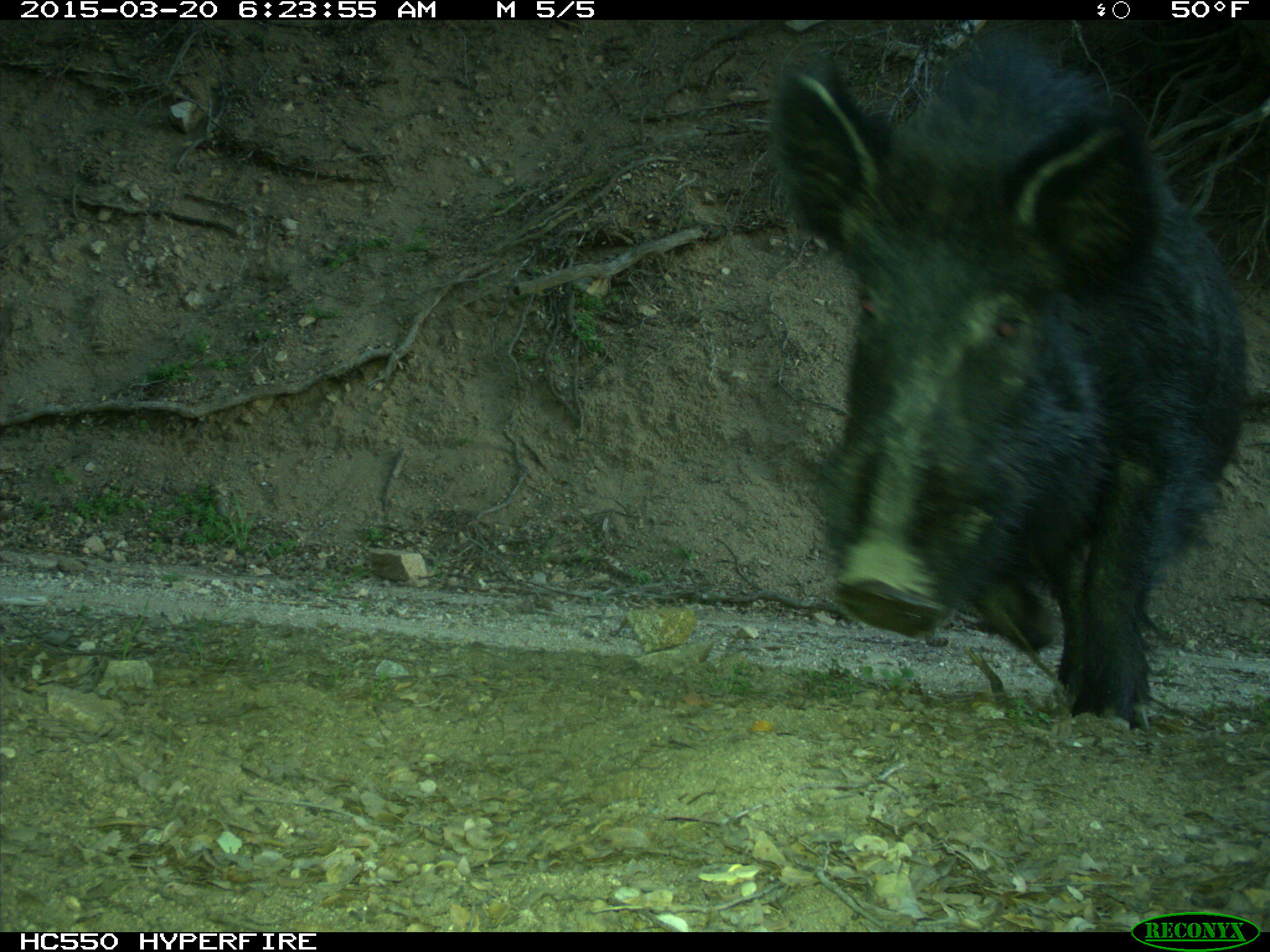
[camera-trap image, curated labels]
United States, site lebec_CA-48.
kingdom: Animalia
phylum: Chordata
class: Mammalia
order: Artiodactyla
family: Suidae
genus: Sus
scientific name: Sus scrofa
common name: wild boar